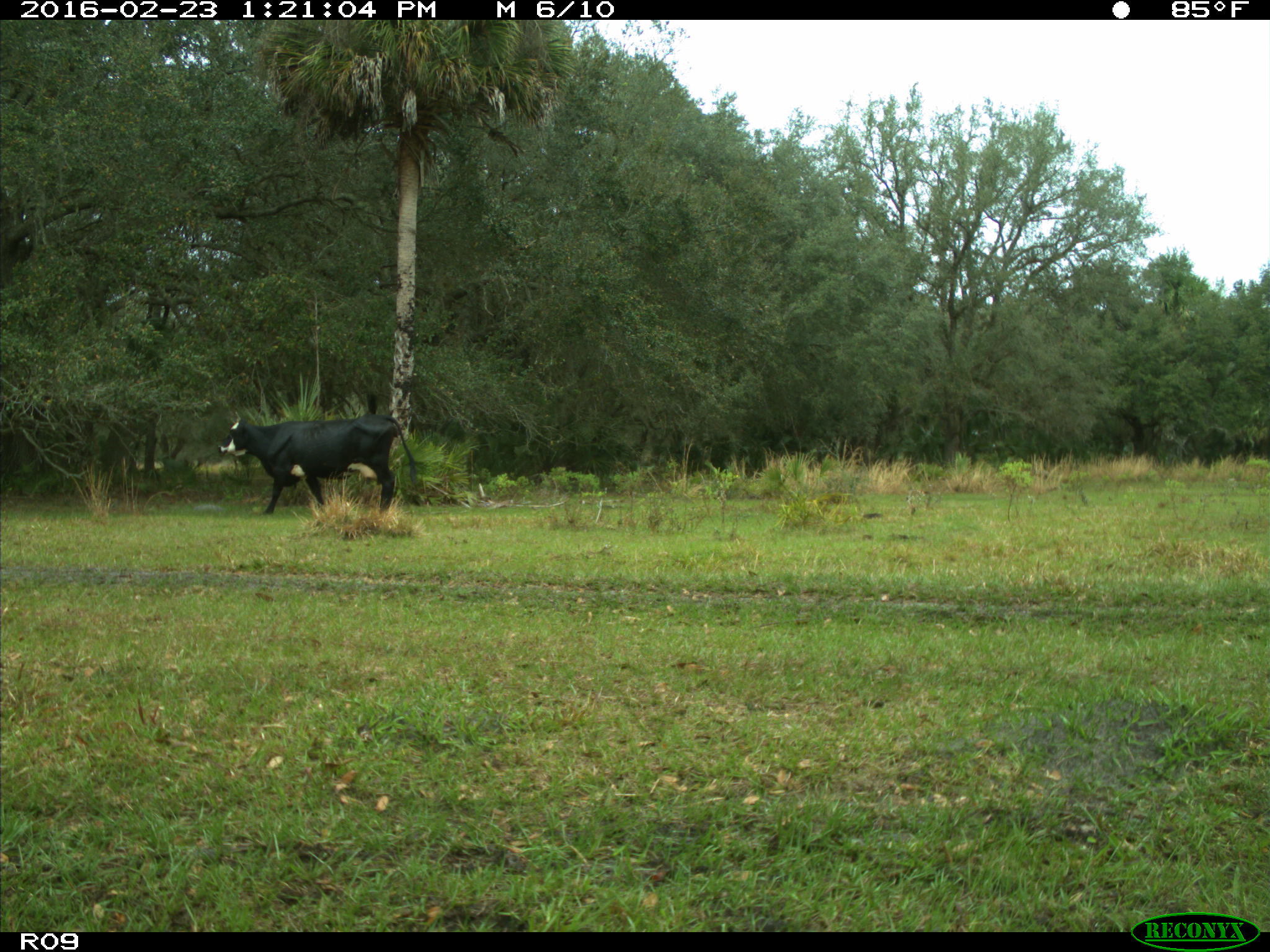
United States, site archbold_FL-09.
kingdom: Animalia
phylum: Chordata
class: Mammalia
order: Artiodactyla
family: Bovidae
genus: Bos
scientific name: Bos taurus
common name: domestic cow